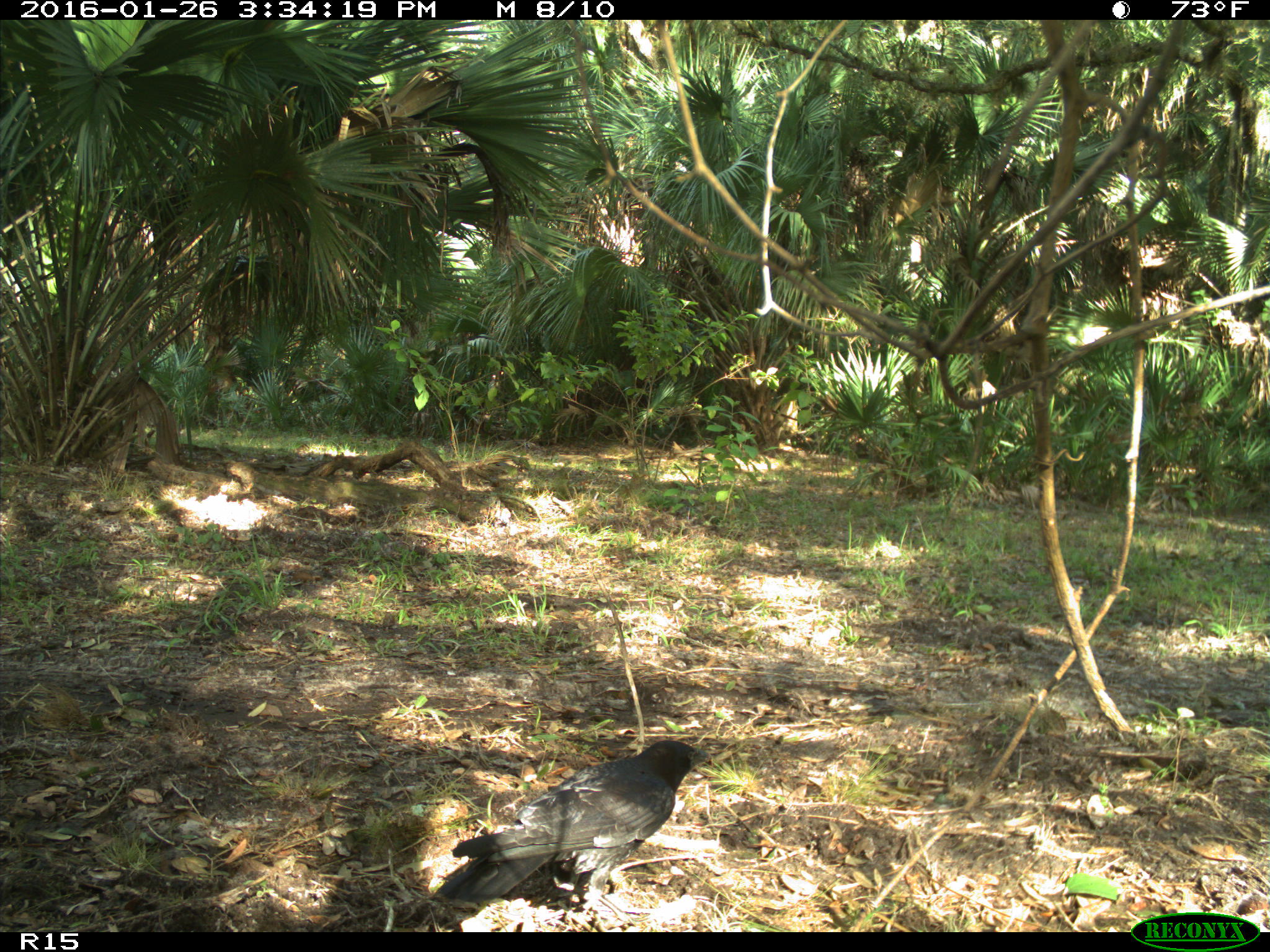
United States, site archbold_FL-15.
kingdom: Animalia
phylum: Chordata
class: Aves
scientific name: Aves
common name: birds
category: unidentified bird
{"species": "unidentified bird (birds) (Aves)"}